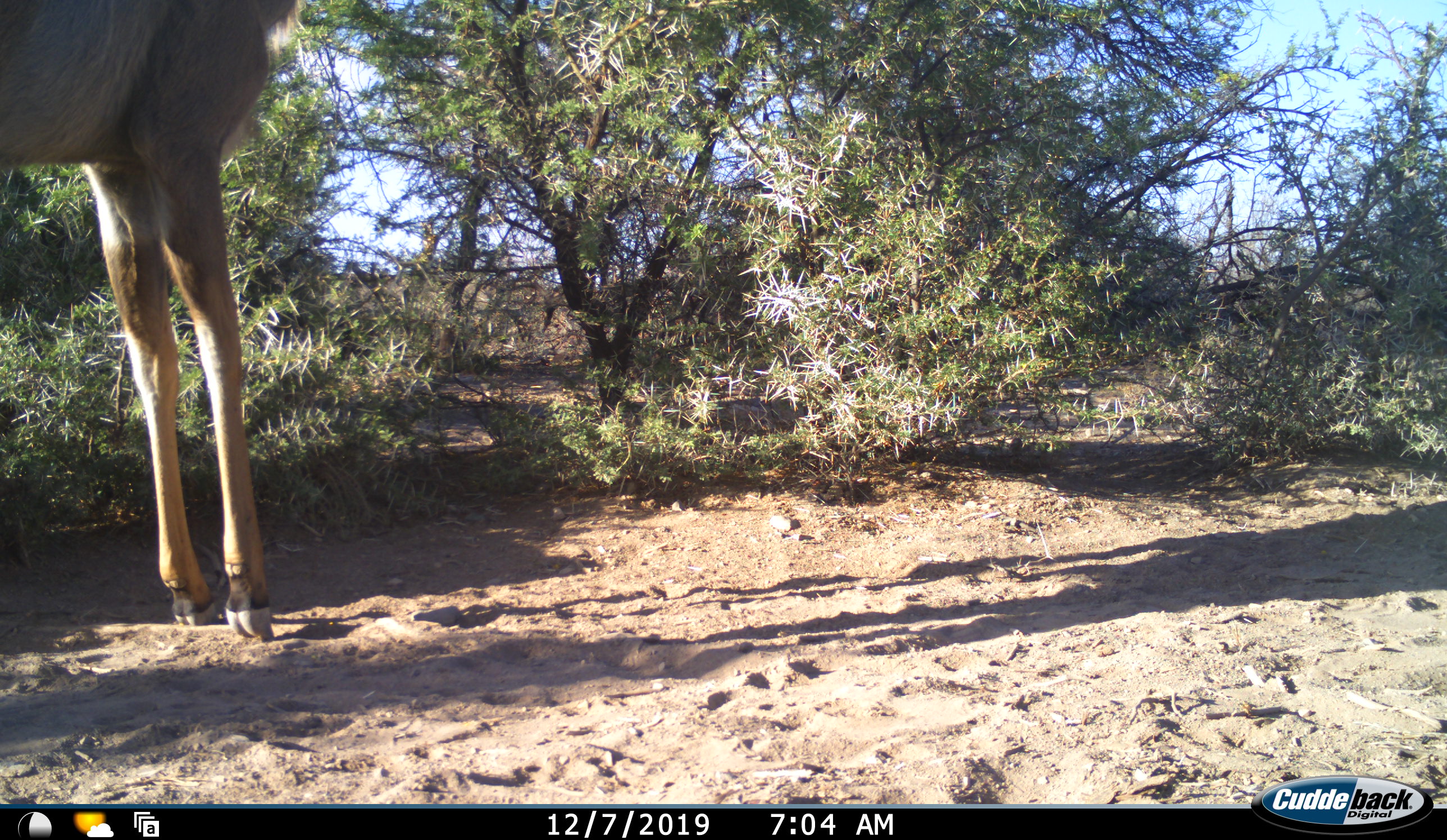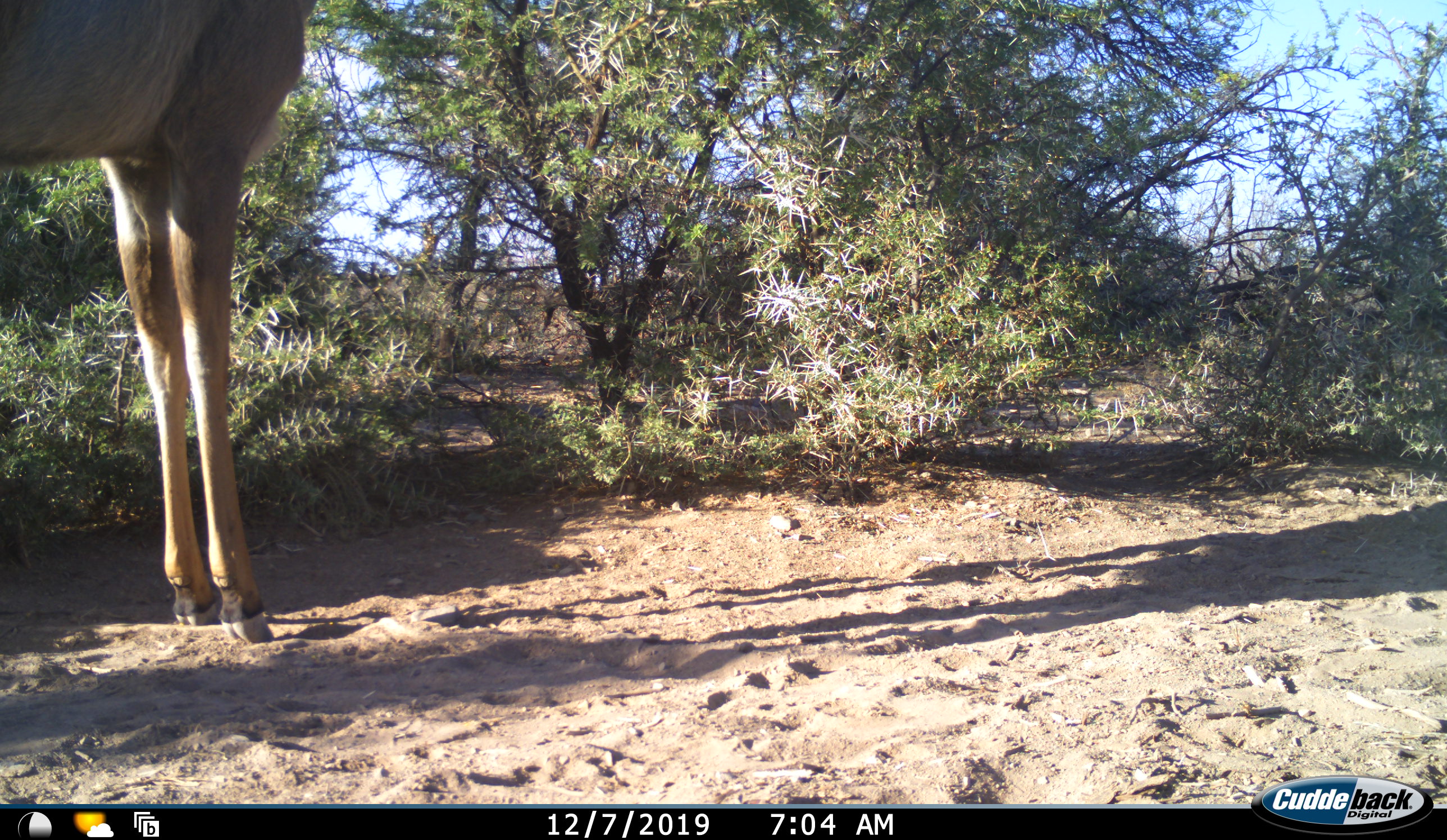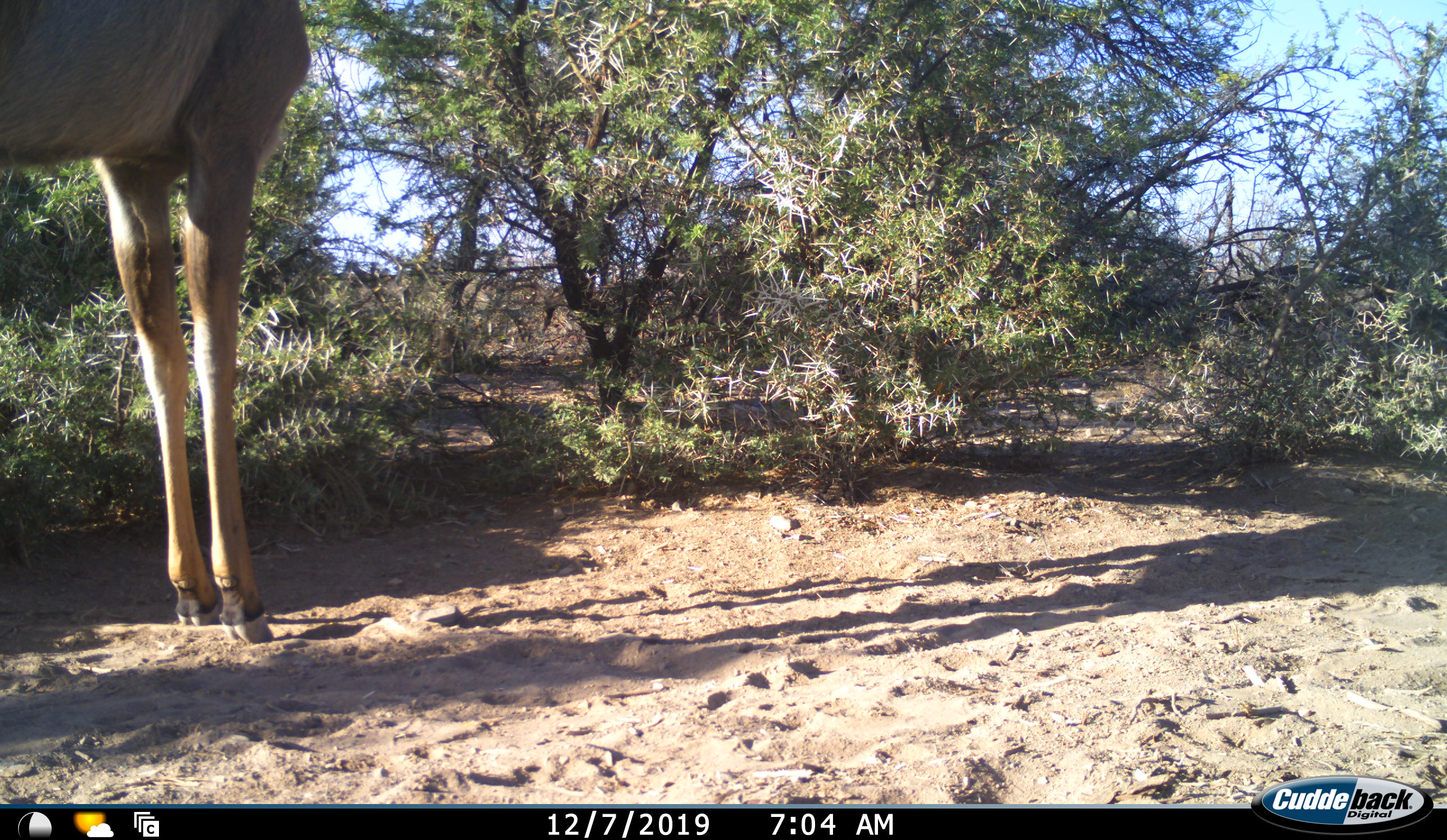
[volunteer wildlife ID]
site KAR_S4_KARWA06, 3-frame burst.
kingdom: Animalia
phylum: Chordata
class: Mammalia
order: Artiodactyla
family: Bovidae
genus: Tragelaphus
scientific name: Tragelaphus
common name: kudu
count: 1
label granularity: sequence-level